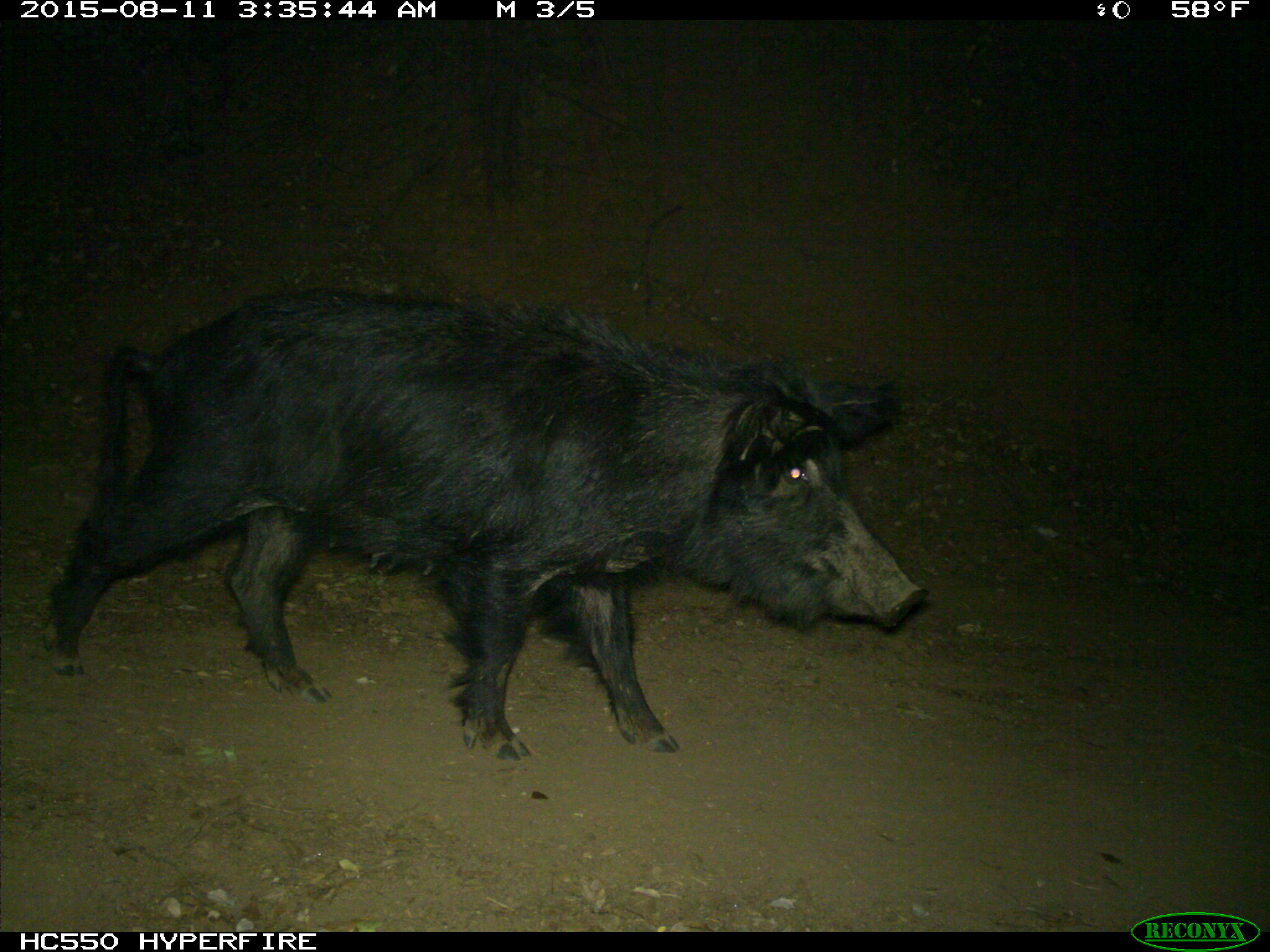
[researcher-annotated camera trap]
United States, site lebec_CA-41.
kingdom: Animalia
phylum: Chordata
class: Mammalia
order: Artiodactyla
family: Suidae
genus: Sus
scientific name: Sus scrofa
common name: wild boar